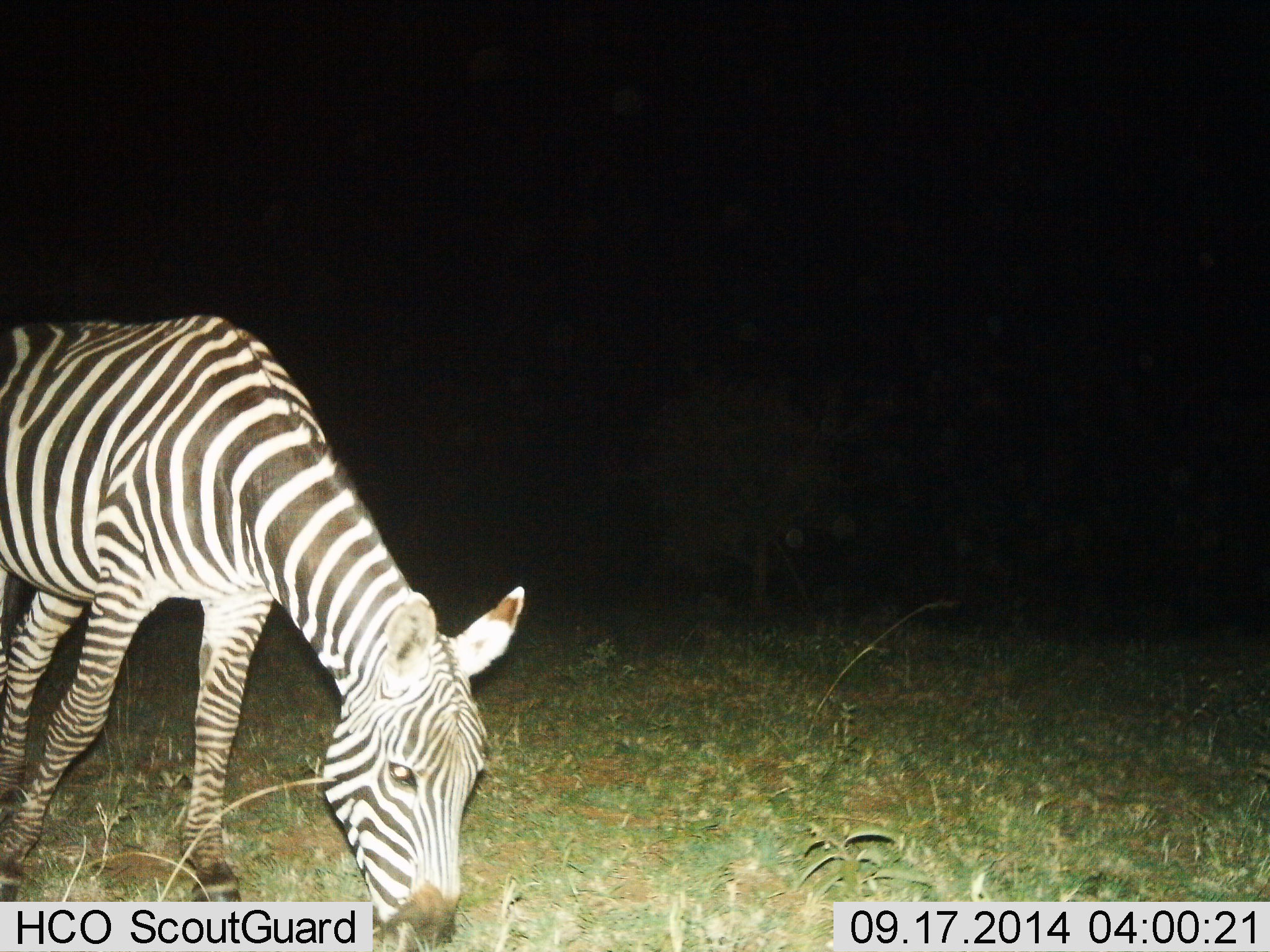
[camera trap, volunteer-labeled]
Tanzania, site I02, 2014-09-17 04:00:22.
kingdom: Animalia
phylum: Chordata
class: Mammalia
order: Perissodactyla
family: Equidae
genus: Equus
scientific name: Equus quagga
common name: plains zebra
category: zebra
Zebra (plains zebra) (Equus quagga), count 1. Behavior (volunteer vote fractions): standing 0%, resting 0%, moving 10%, interacting 0%. Young present (vote fraction): 0%. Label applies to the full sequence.